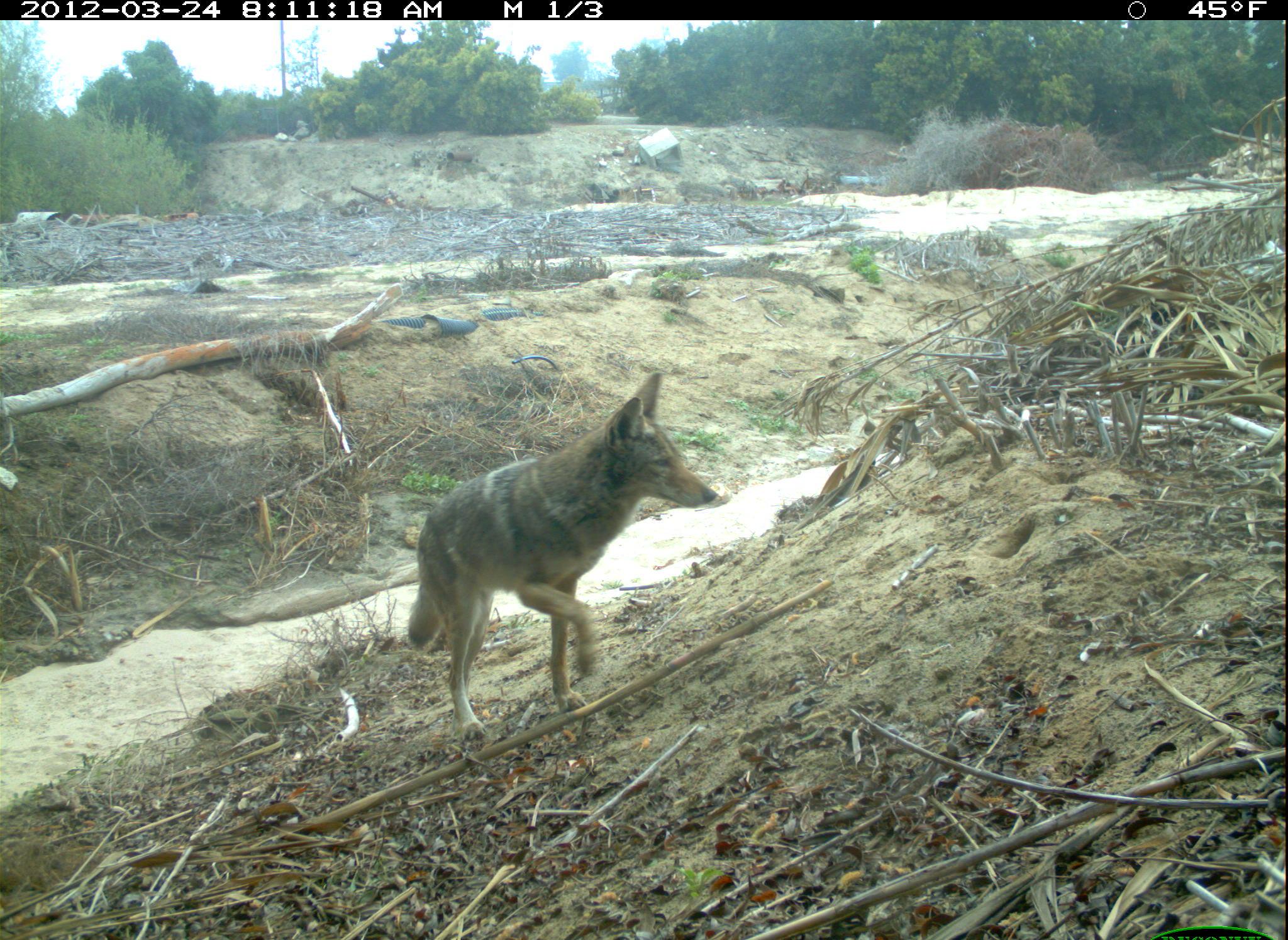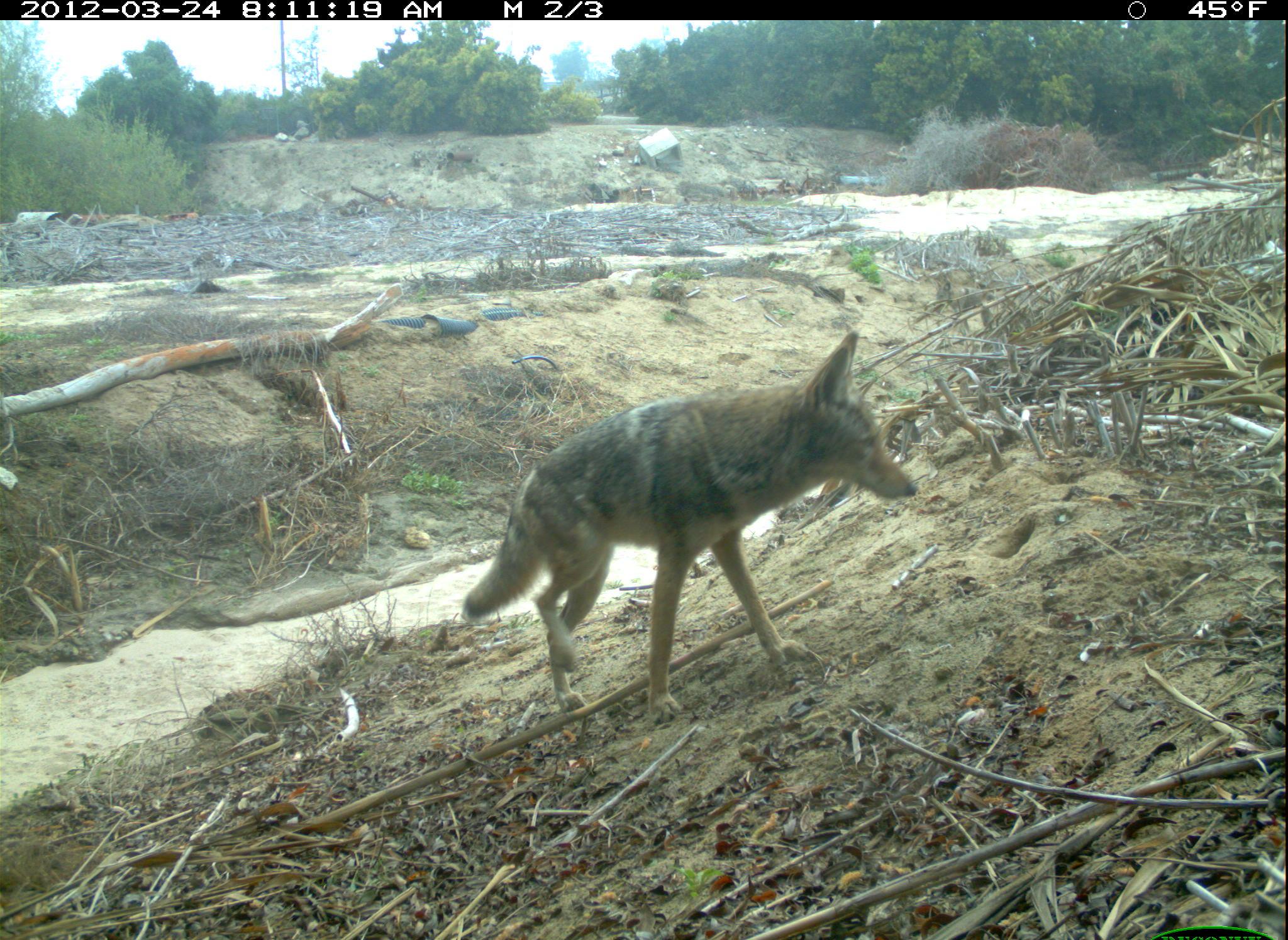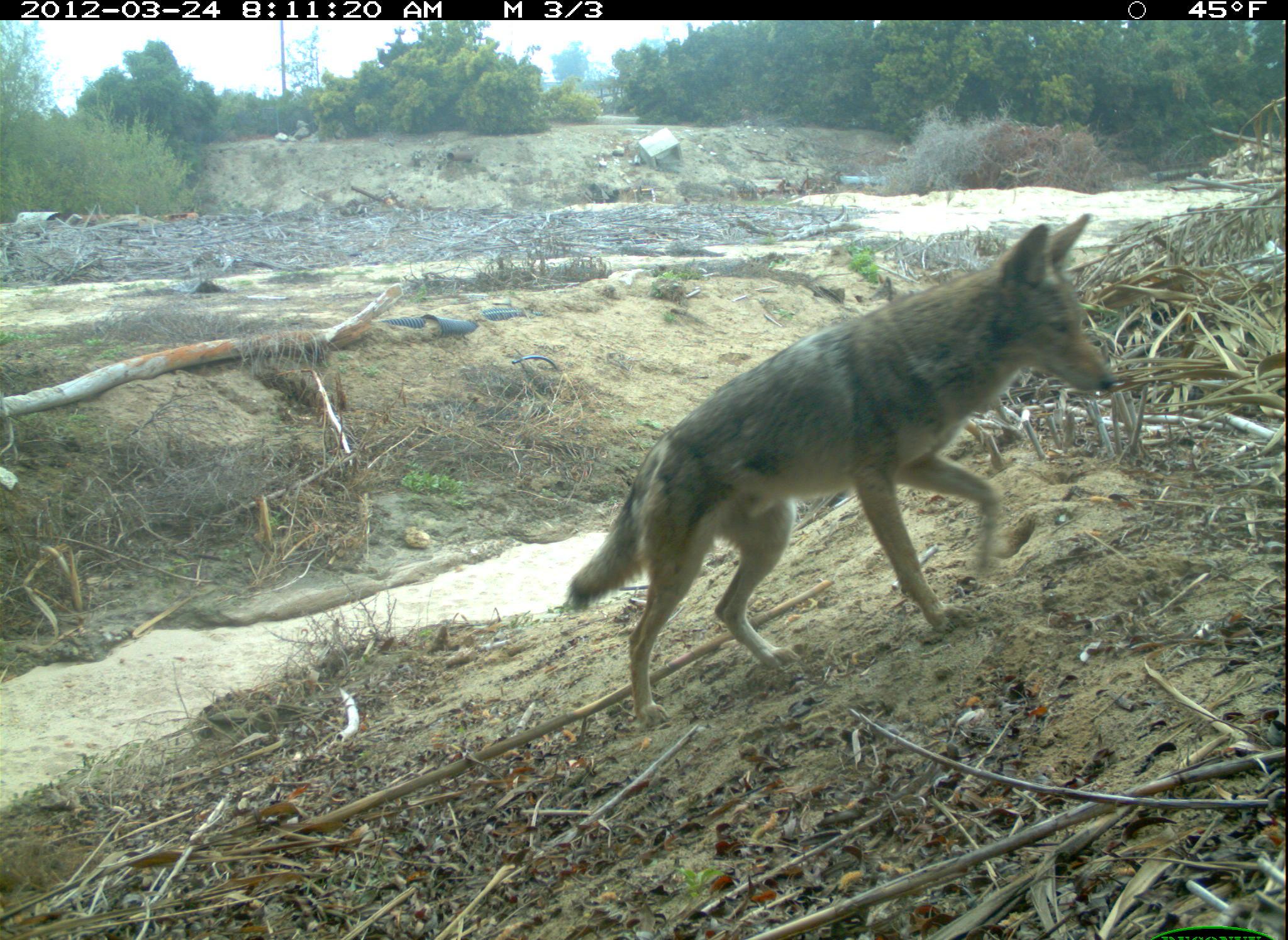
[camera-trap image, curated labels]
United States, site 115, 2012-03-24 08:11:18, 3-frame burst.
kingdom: Animalia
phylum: Chordata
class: Mammalia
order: Carnivora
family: Canidae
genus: Canis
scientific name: Canis latrans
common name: coyote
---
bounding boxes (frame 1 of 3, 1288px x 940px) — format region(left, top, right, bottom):
coyote: region(401, 369, 724, 738)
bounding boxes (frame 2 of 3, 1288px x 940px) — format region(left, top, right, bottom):
coyote: region(454, 327, 928, 734)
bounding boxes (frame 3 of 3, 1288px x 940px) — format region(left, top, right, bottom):
coyote: region(551, 217, 1161, 723)